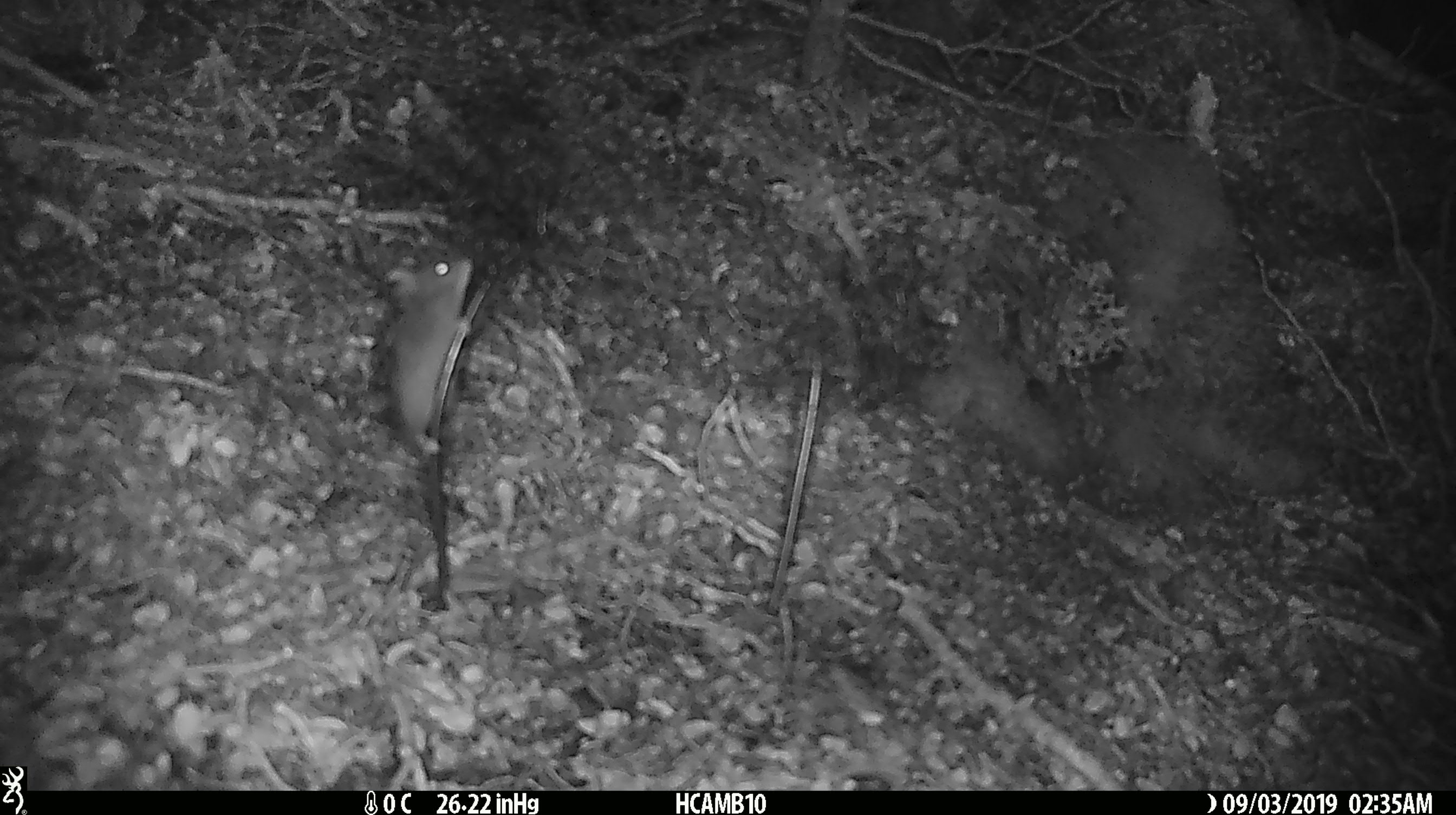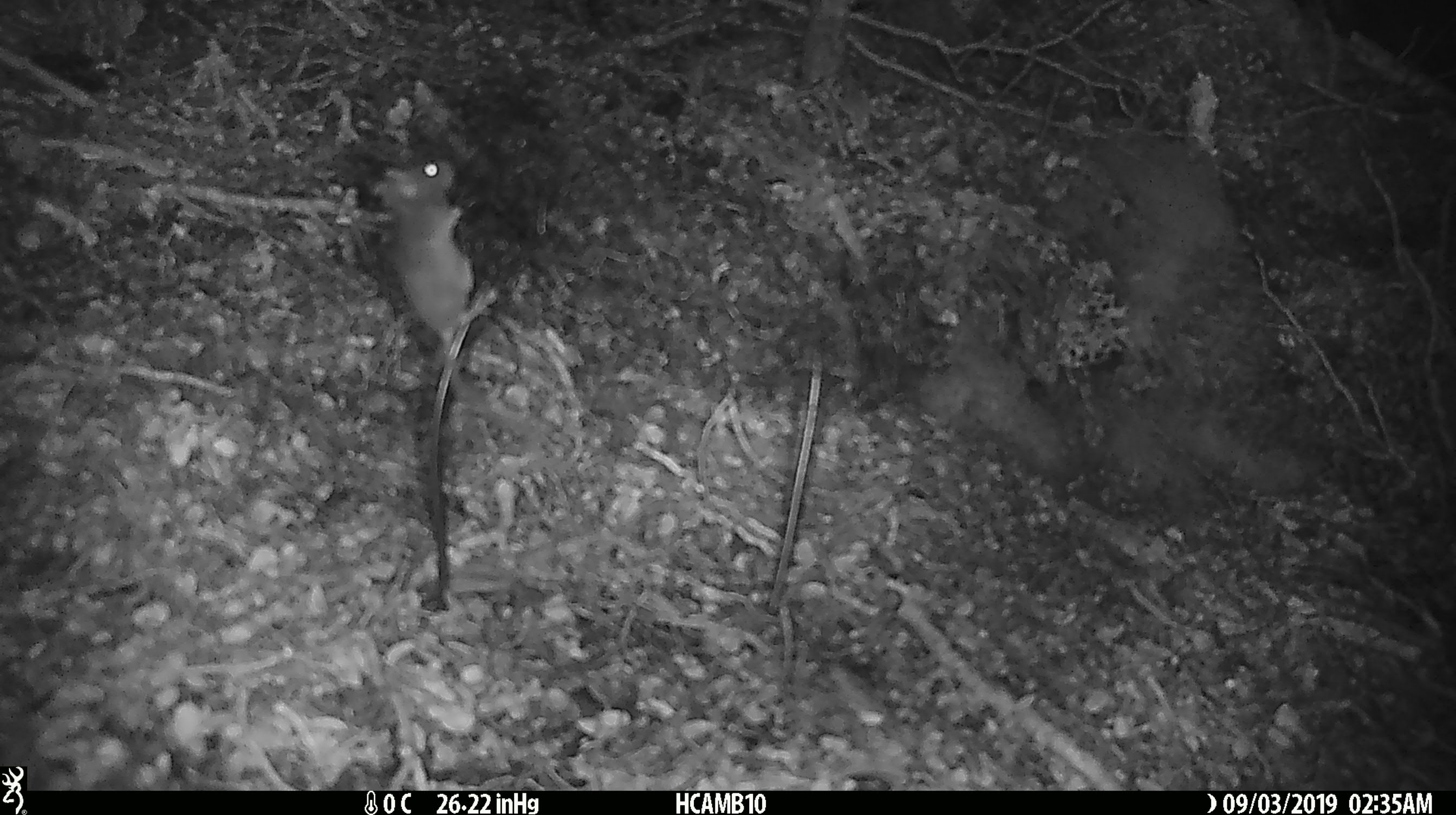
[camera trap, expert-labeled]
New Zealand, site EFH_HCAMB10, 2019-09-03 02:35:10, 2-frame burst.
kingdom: Animalia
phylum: Chordata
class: Mammalia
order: Rodentia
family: Muridae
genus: Mus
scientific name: Mus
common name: mouse